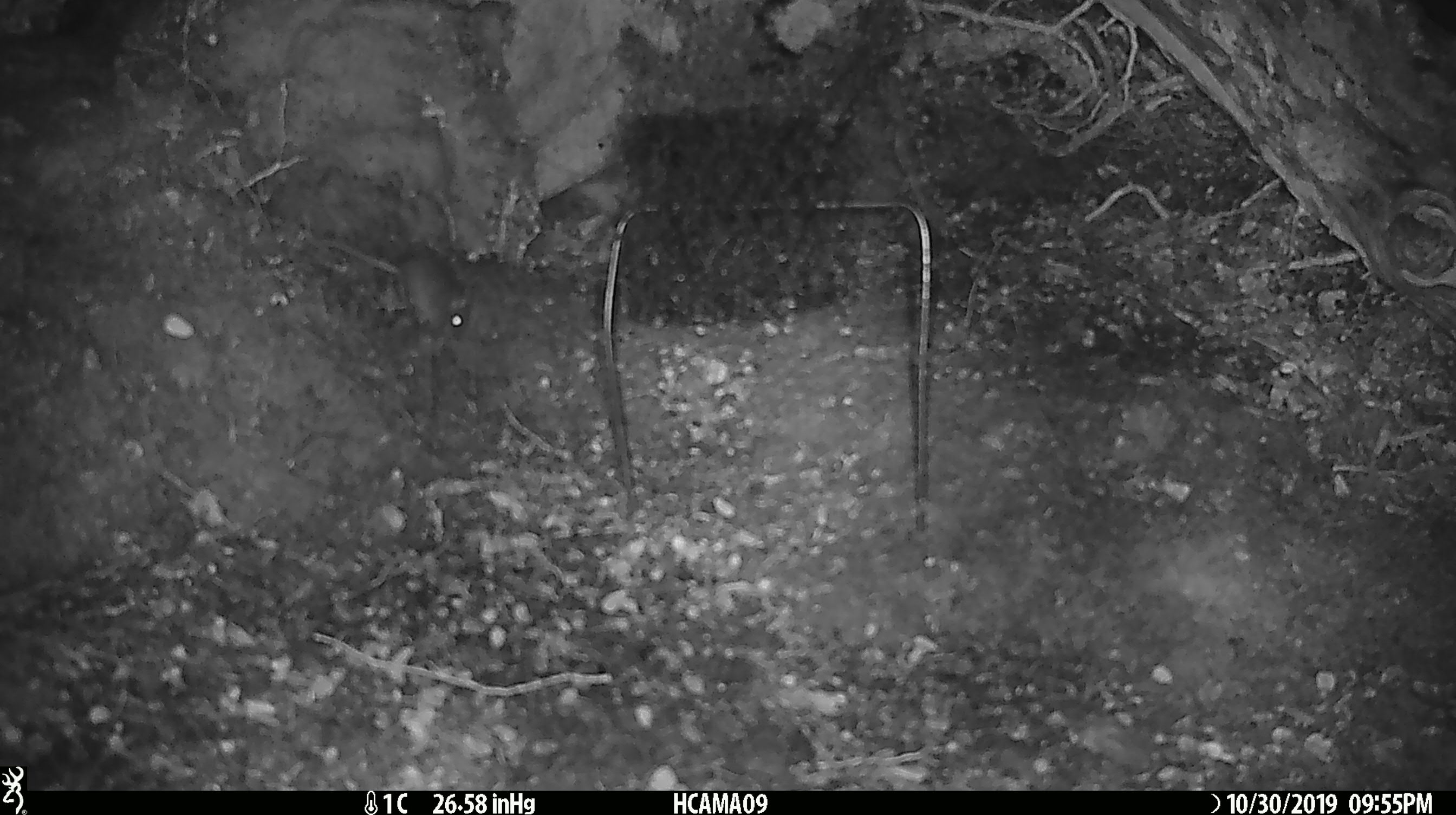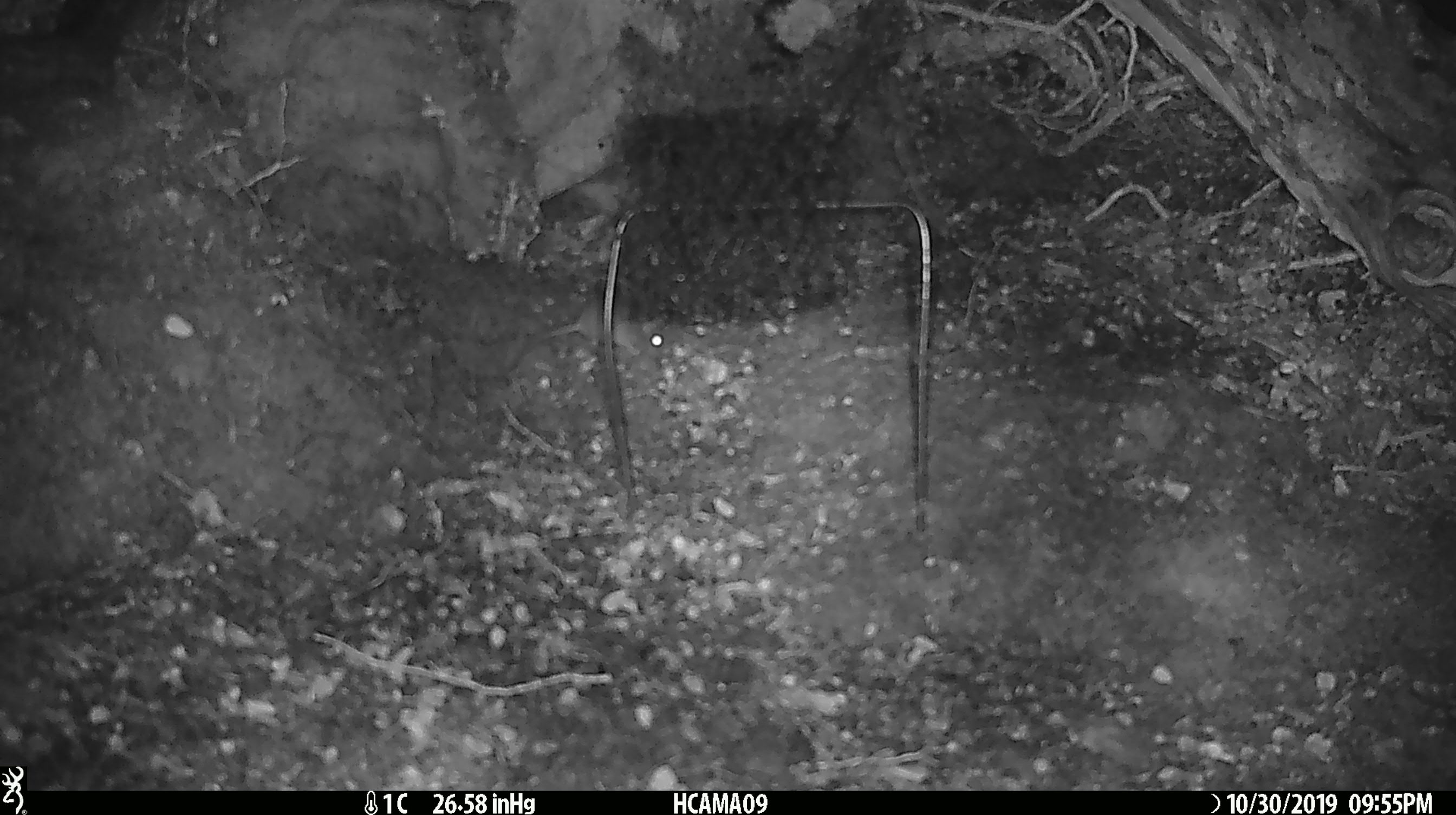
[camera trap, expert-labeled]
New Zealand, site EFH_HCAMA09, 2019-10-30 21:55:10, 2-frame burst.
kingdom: Animalia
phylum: Chordata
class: Mammalia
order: Rodentia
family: Muridae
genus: Mus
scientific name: Mus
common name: mouse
Mouse (Mus).